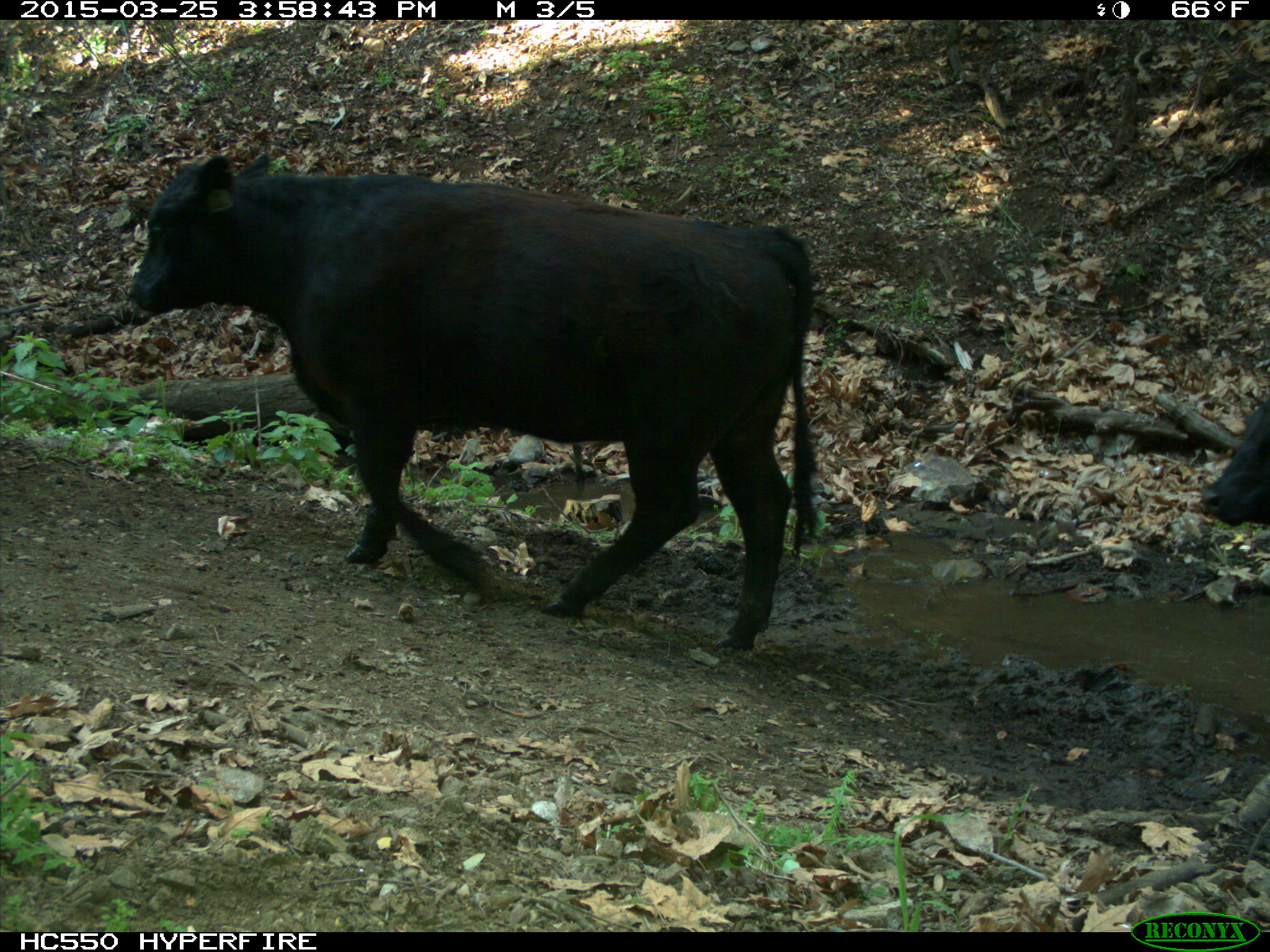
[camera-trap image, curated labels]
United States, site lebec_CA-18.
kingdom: Animalia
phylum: Chordata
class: Mammalia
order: Artiodactyla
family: Bovidae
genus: Bos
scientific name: Bos taurus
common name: domestic cow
Bos taurus (domestic cow).